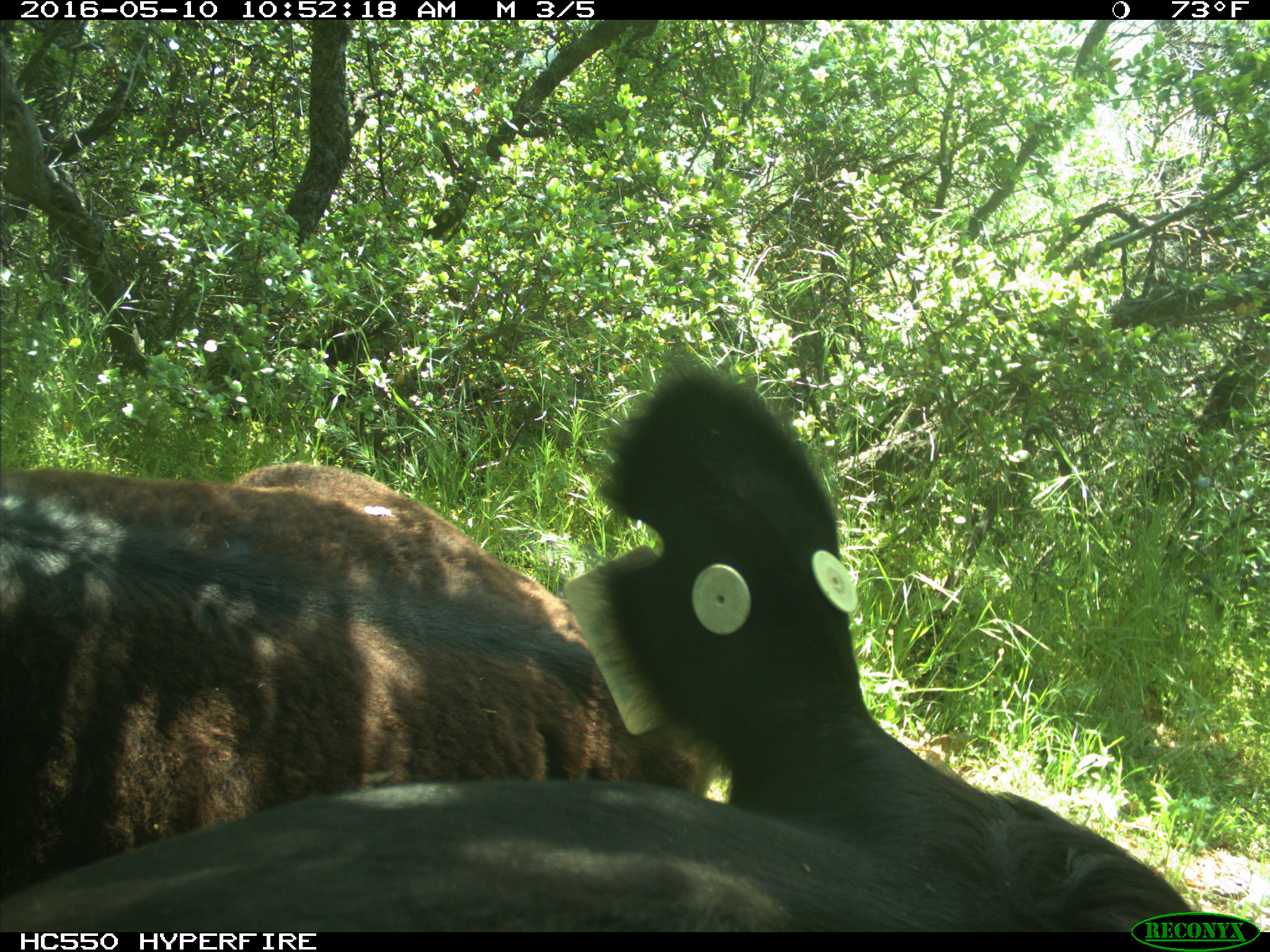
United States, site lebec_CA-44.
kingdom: Animalia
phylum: Chordata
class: Mammalia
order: Artiodactyla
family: Bovidae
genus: Bos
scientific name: Bos taurus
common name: domestic cow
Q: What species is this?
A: Bos taurus (domestic cow).